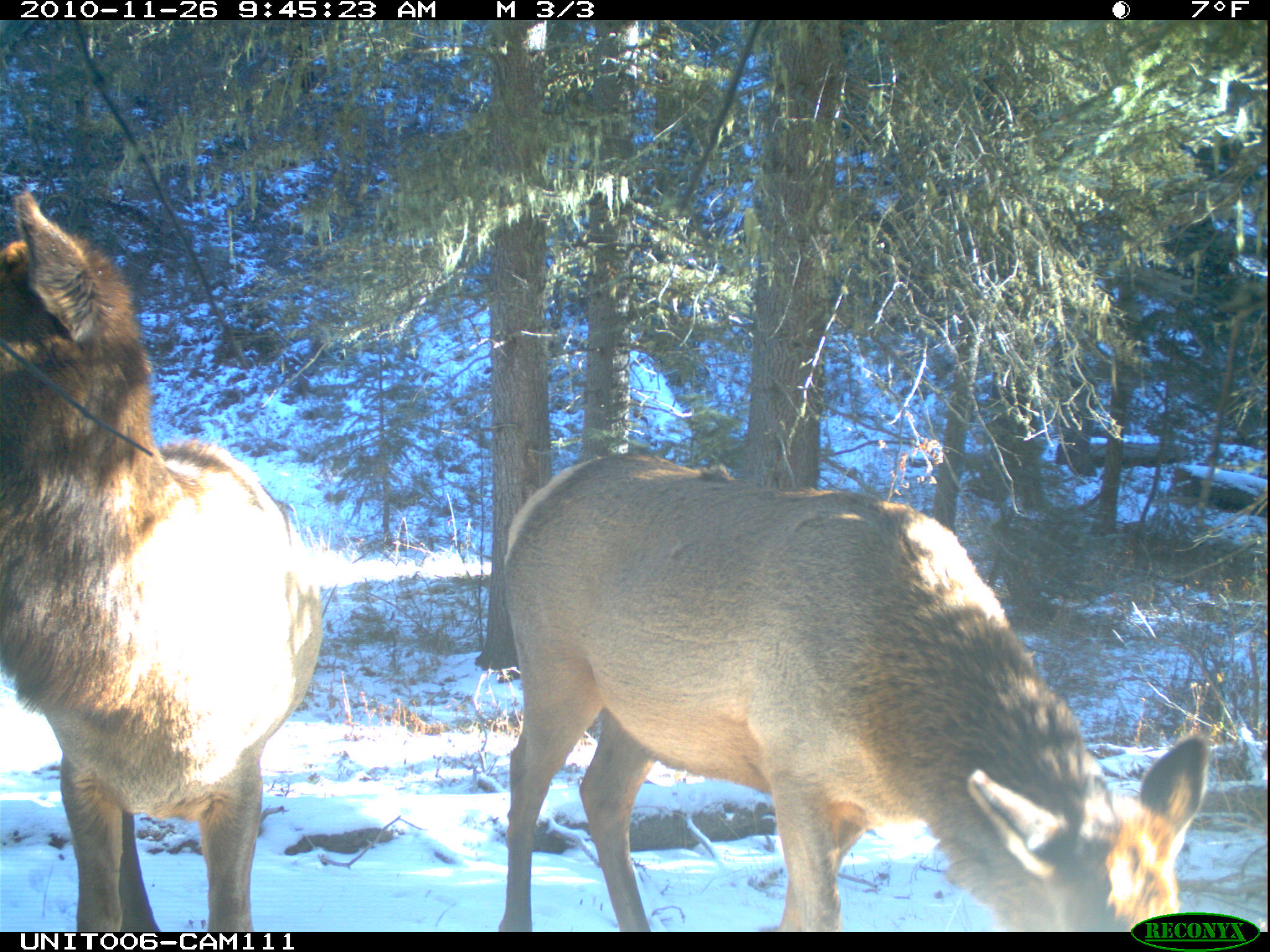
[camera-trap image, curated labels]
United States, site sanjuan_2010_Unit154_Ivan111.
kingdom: Animalia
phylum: Chordata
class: Mammalia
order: Artiodactyla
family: Cervidae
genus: Cervus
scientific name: Cervus elaphus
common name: red deer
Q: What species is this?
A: Cervus elaphus (red deer).